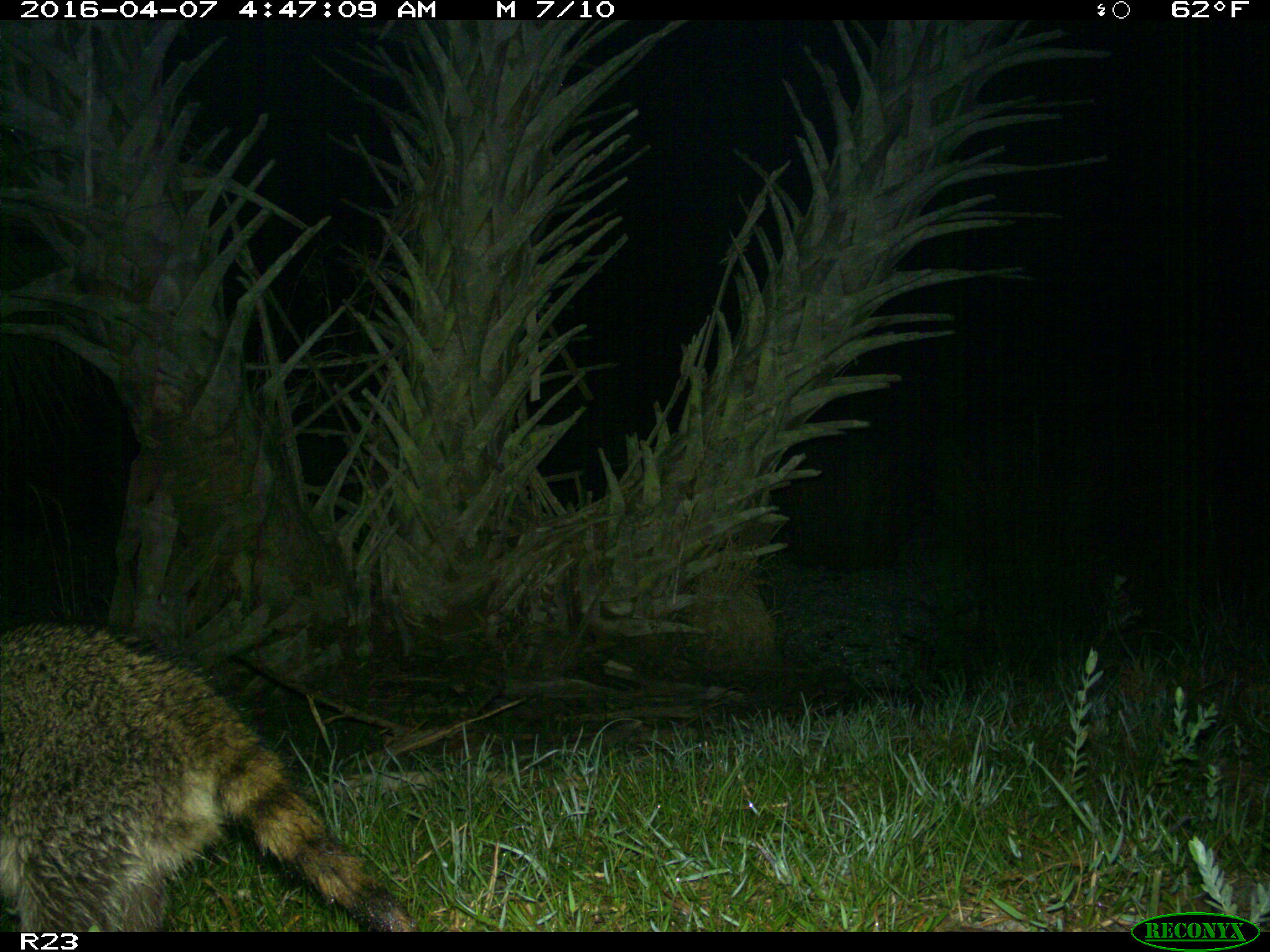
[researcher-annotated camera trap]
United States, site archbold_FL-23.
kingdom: Animalia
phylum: Chordata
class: Mammalia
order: Carnivora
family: Procyonidae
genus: Procyon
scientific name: Procyon lotor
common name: common raccoon